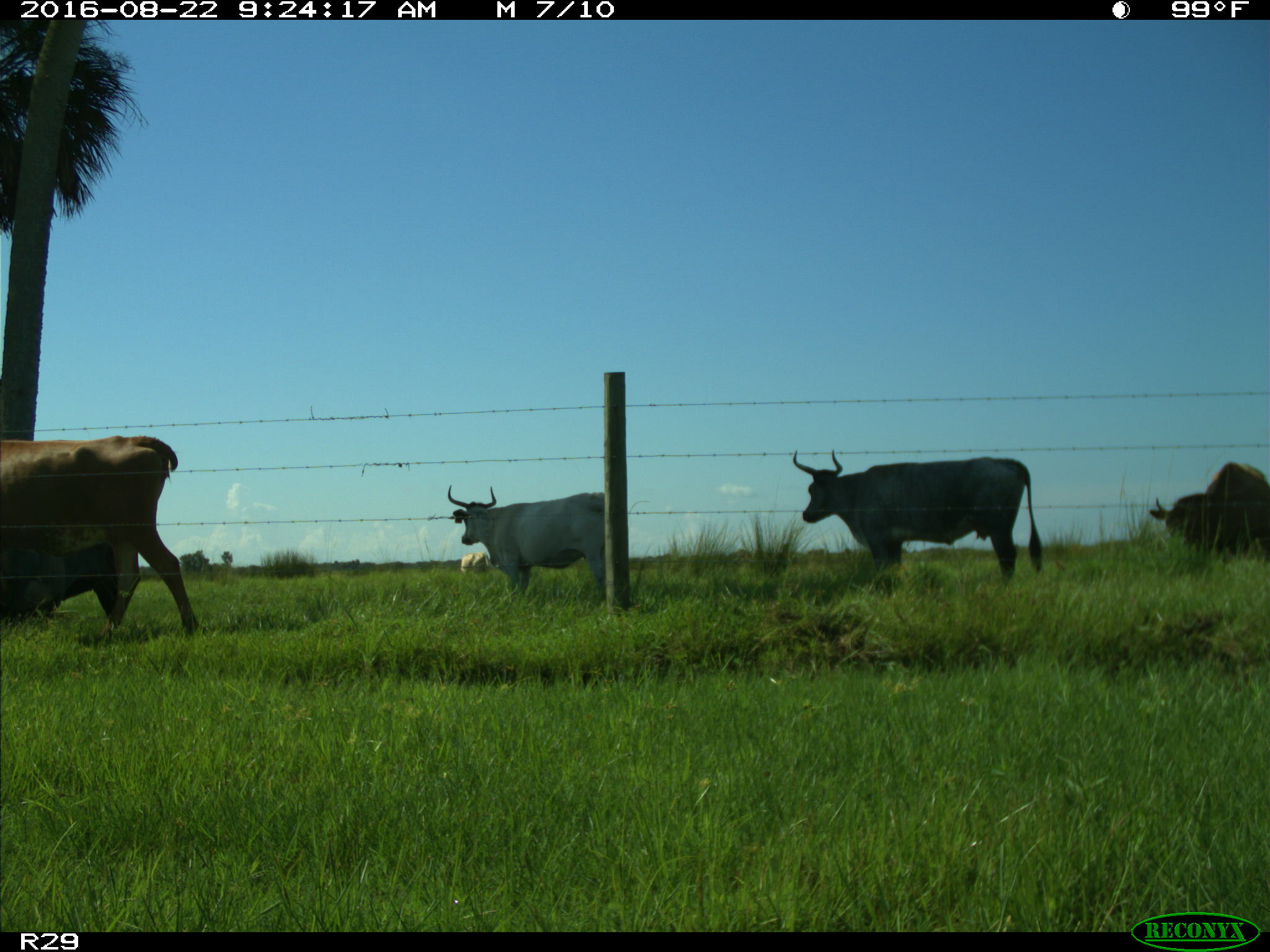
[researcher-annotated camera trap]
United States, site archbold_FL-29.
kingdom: Animalia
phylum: Chordata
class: Mammalia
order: Artiodactyla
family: Bovidae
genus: Bos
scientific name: Bos taurus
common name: domestic cow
Bos taurus (domestic cow).